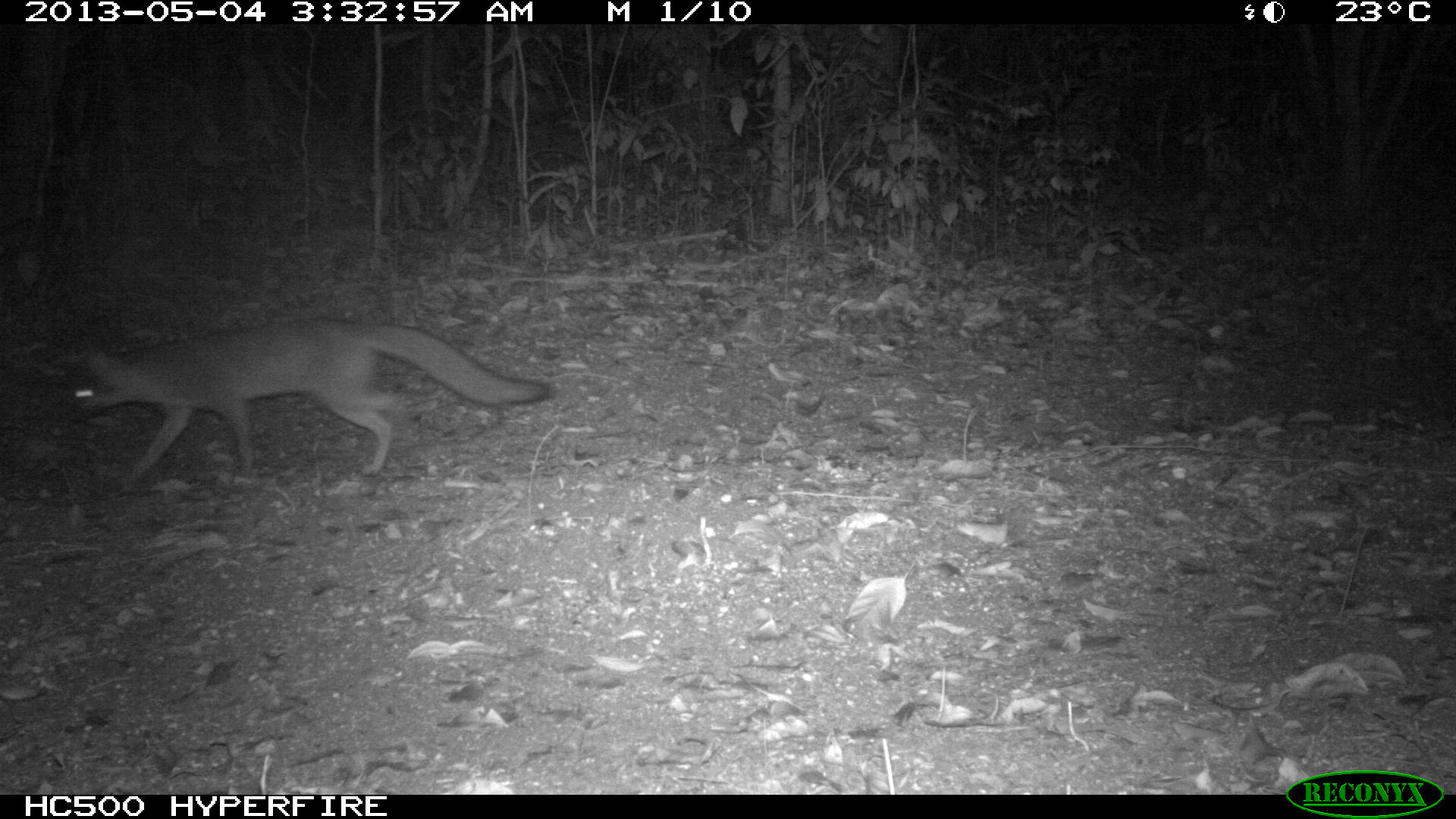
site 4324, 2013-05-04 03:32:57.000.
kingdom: Animalia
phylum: Chordata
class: Mammalia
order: Carnivora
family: Canidae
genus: Urocyon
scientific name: Urocyon cinereoargenteus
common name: gray fox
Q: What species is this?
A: Urocyon cinereoargenteus (gray fox).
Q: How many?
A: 1.